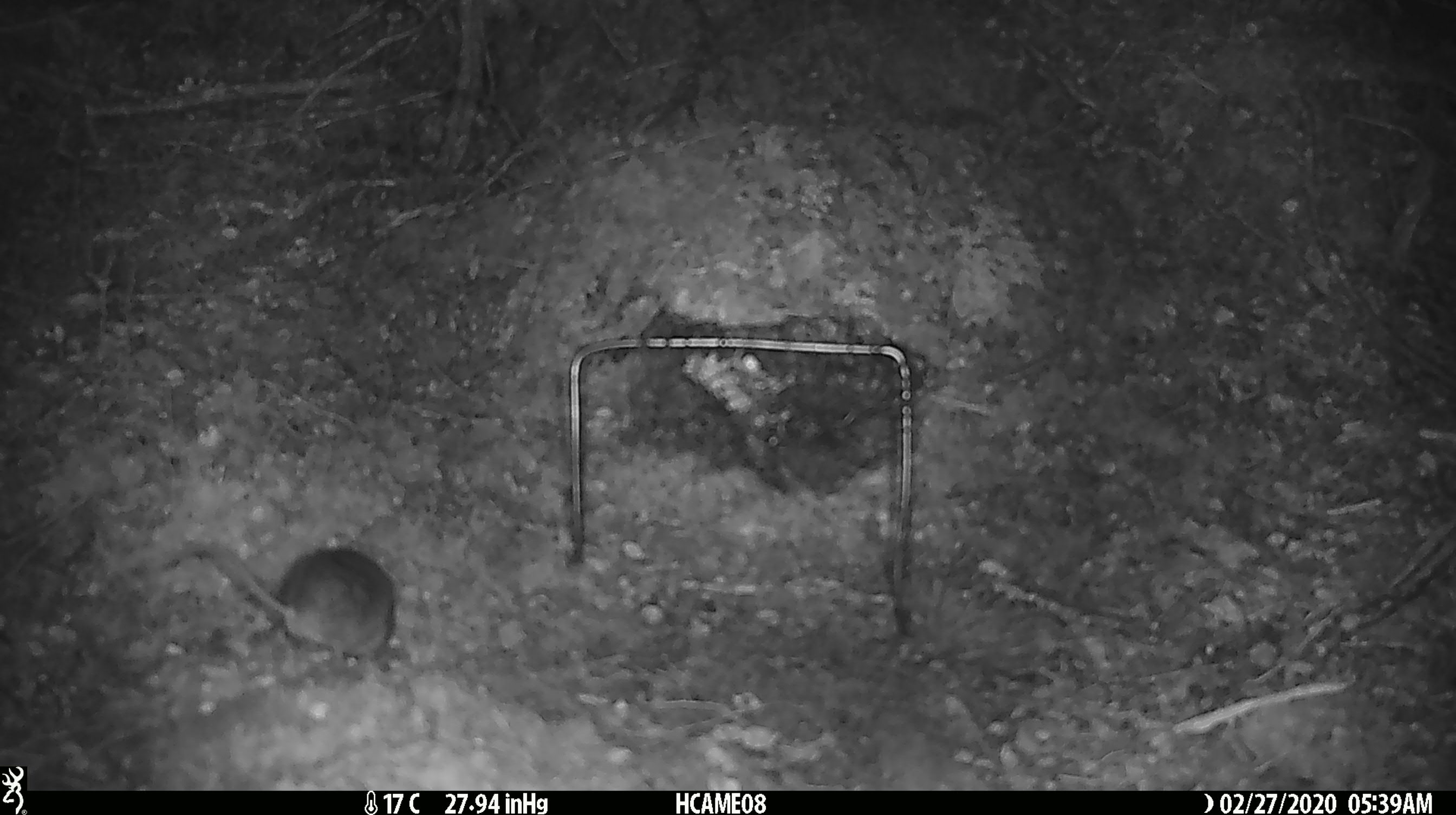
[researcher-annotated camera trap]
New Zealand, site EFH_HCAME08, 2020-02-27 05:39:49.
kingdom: Animalia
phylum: Chordata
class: Mammalia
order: Rodentia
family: Muridae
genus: Mus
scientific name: Mus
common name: mouse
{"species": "mouse (Mus)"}